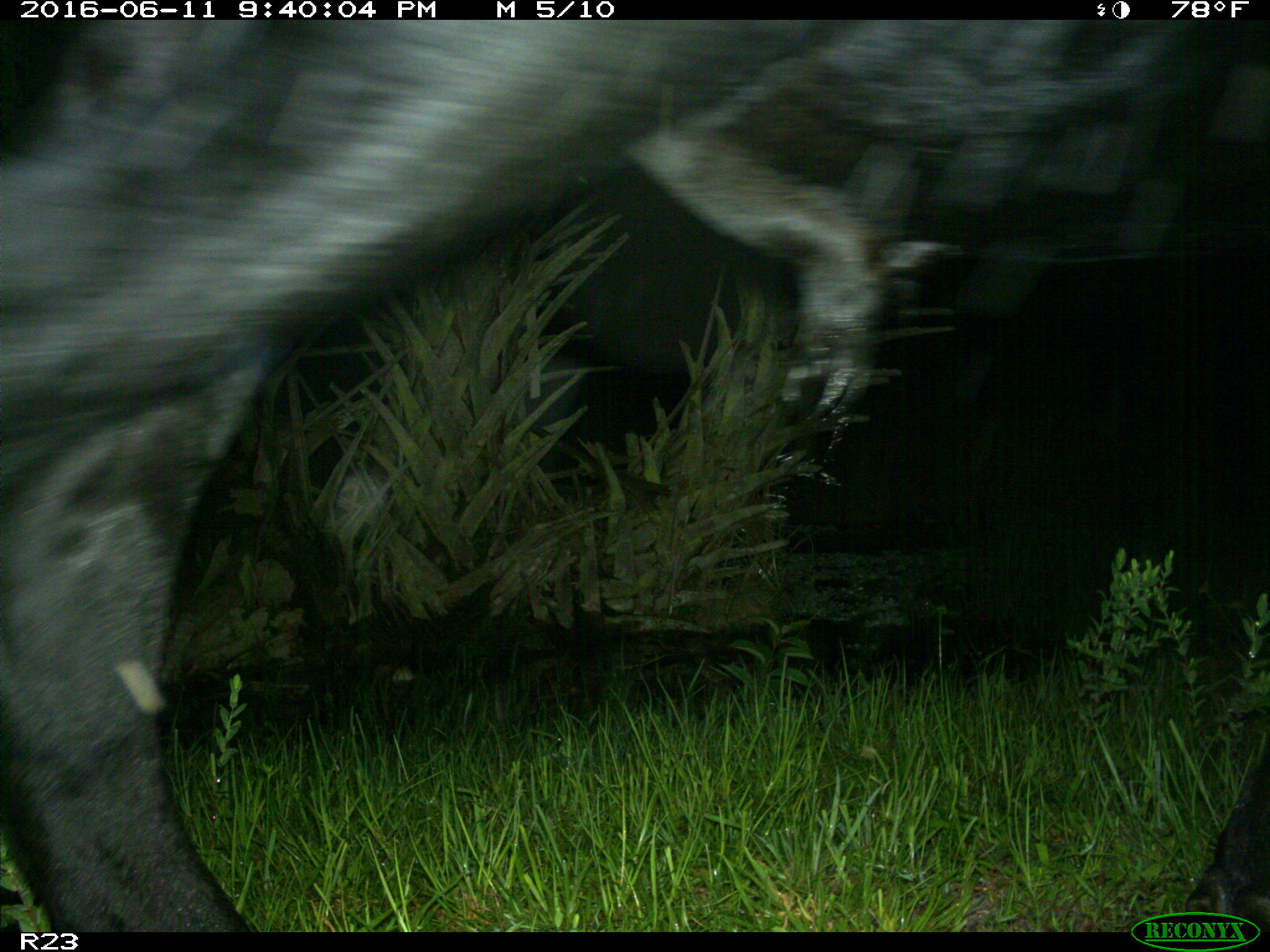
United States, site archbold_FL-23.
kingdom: Animalia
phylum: Chordata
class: Mammalia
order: Artiodactyla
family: Bovidae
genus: Bos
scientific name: Bos taurus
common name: domestic cow